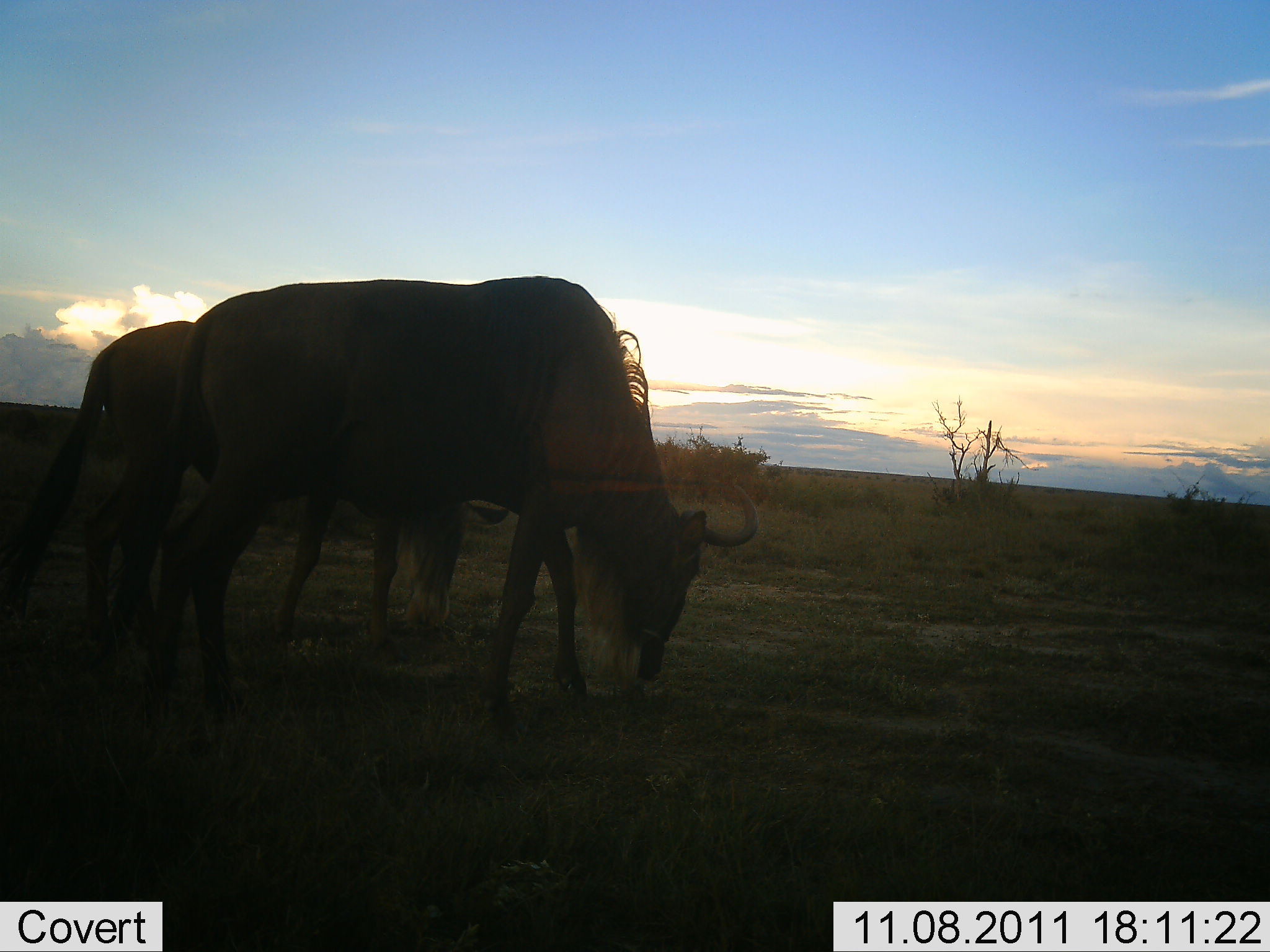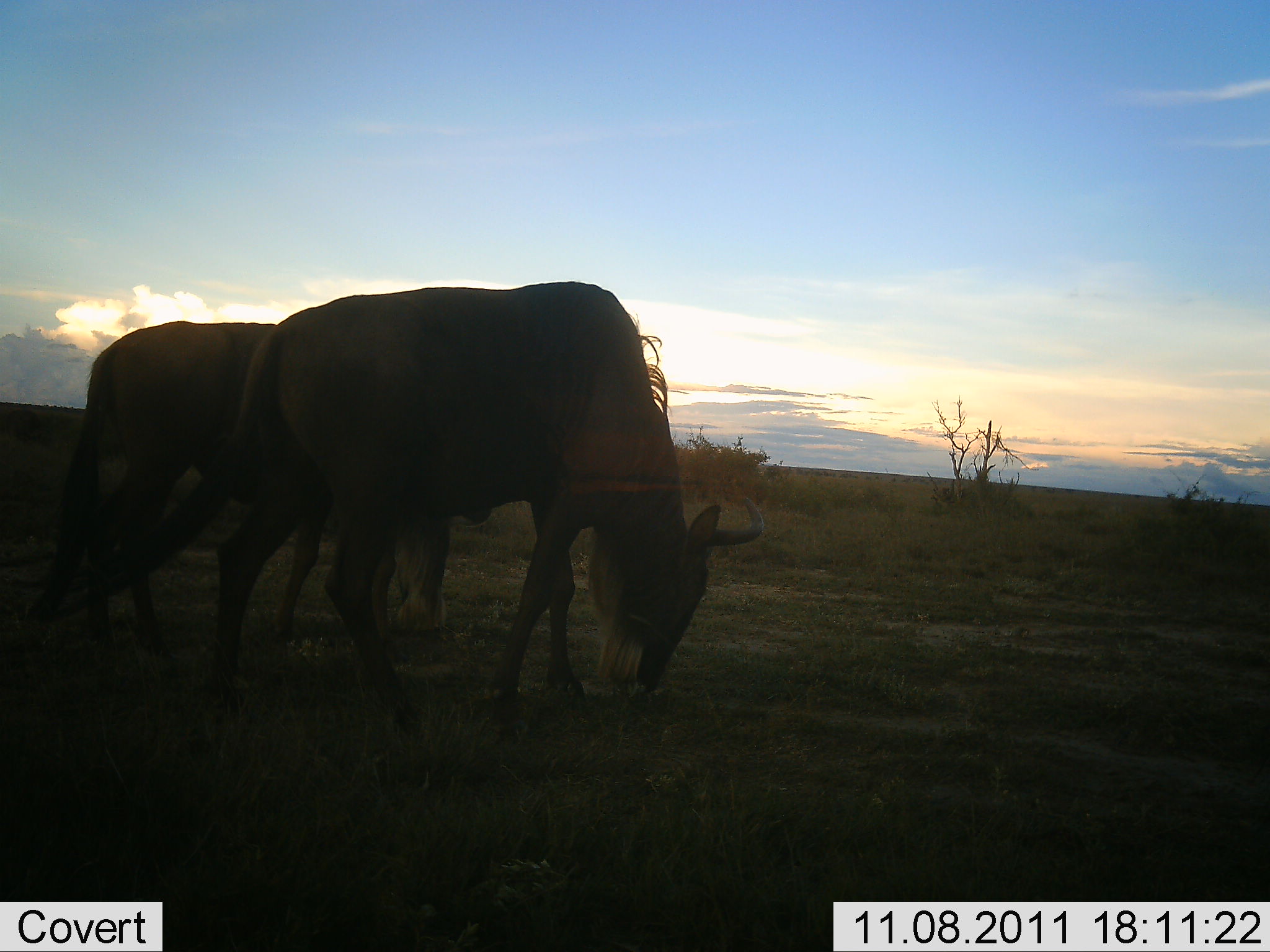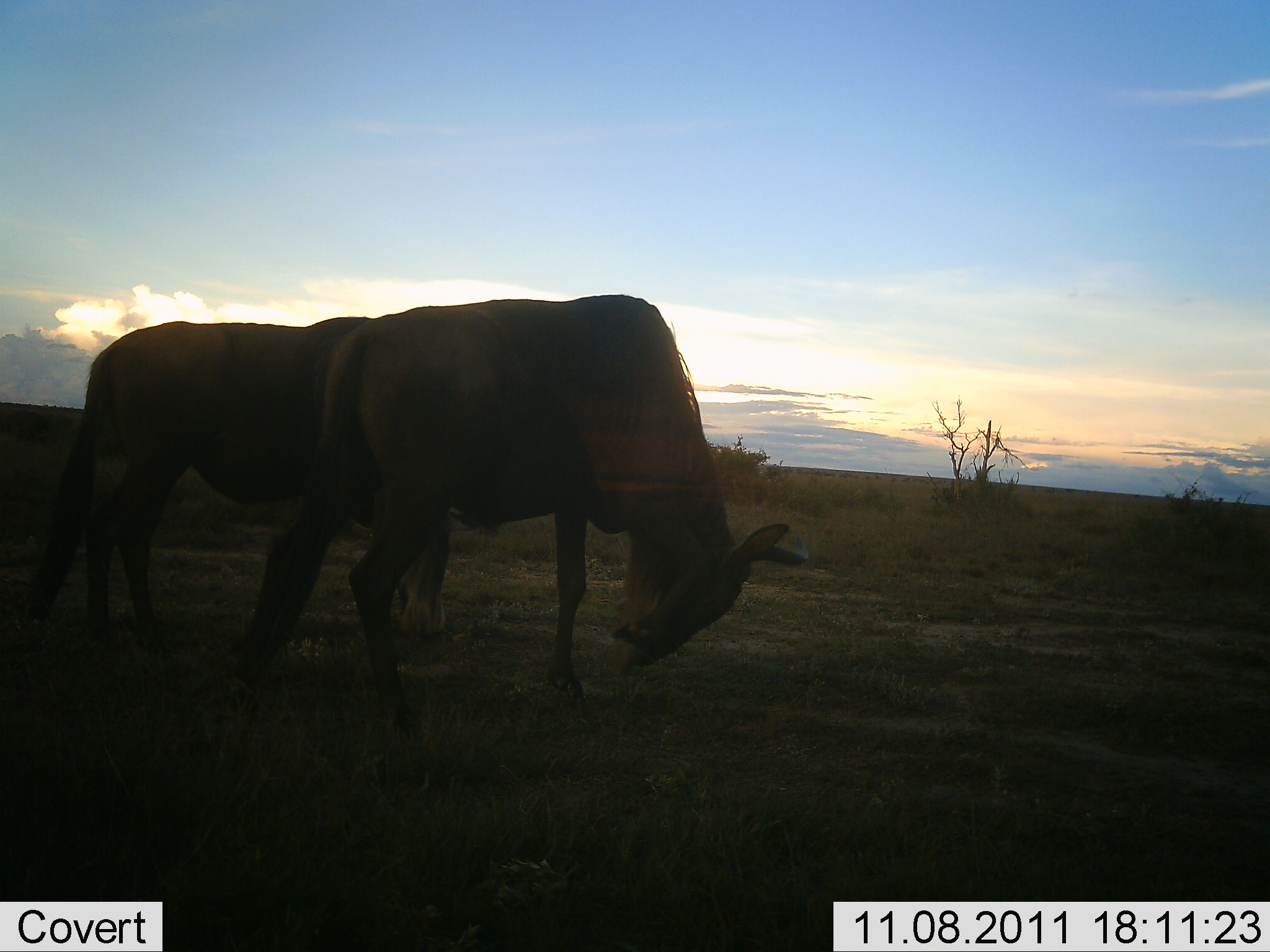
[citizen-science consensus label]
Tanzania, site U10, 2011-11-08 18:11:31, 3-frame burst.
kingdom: Animalia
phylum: Chordata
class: Mammalia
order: Artiodactyla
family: Bovidae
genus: Connochaetes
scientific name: Connochaetes taurinus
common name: blue wildebeest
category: wildebeest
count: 2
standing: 20%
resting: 0%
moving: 20%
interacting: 0%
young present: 0%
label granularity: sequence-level